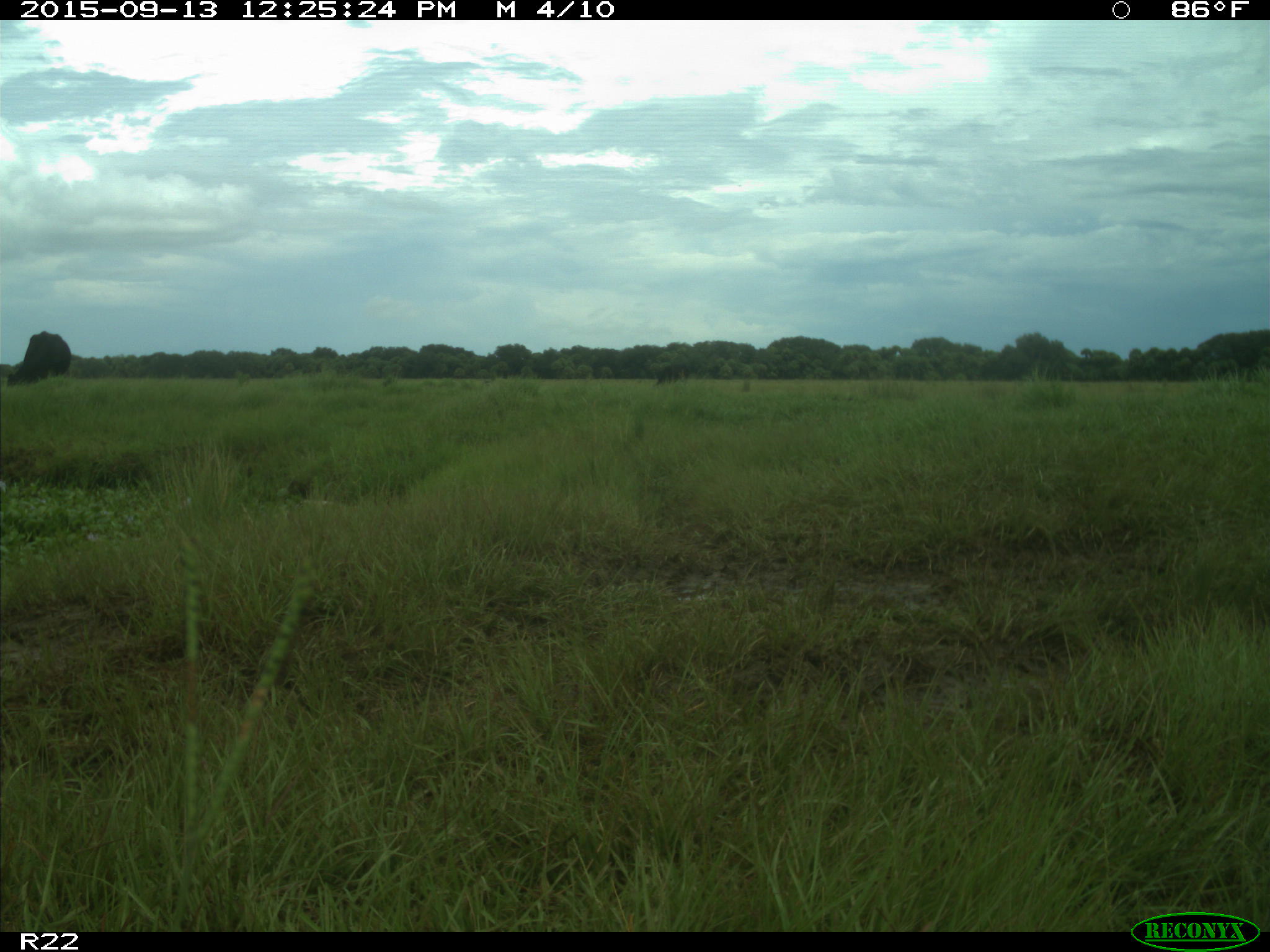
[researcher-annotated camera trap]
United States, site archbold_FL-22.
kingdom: Animalia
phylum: Chordata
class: Mammalia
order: Artiodactyla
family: Bovidae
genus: Bos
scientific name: Bos taurus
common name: domestic cow